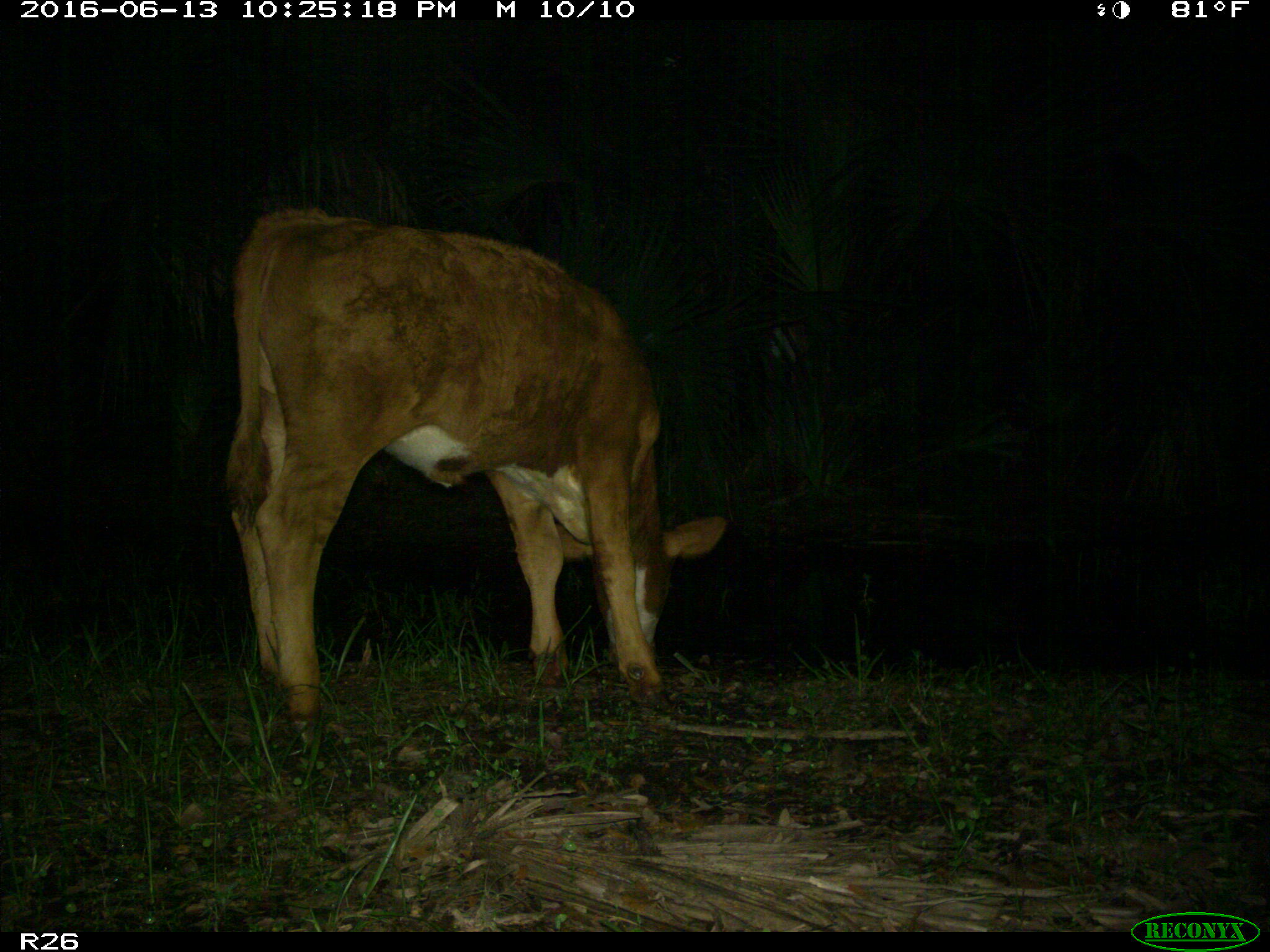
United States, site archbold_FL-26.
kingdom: Animalia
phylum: Chordata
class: Mammalia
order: Artiodactyla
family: Bovidae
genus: Bos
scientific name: Bos taurus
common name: domestic cow